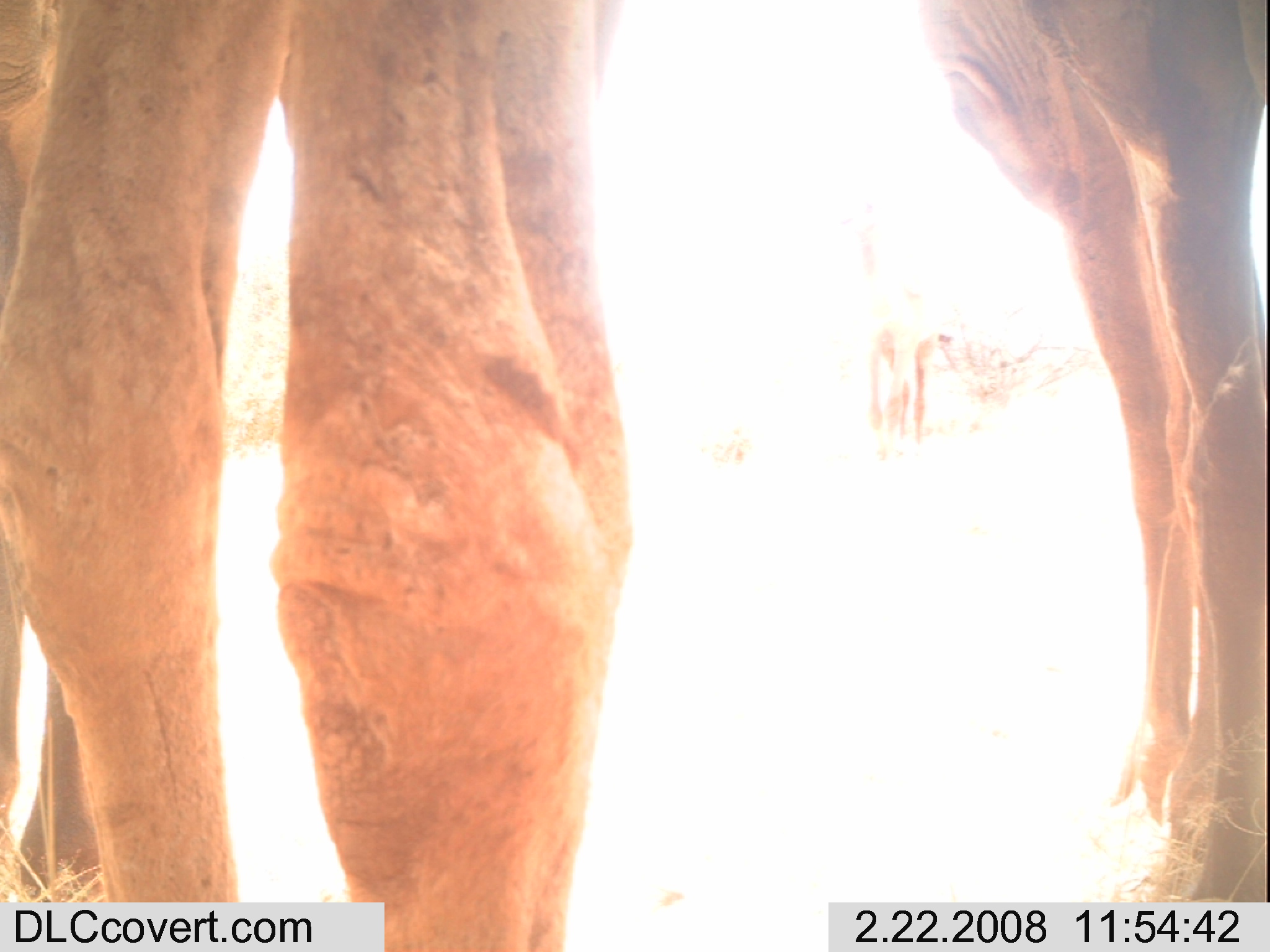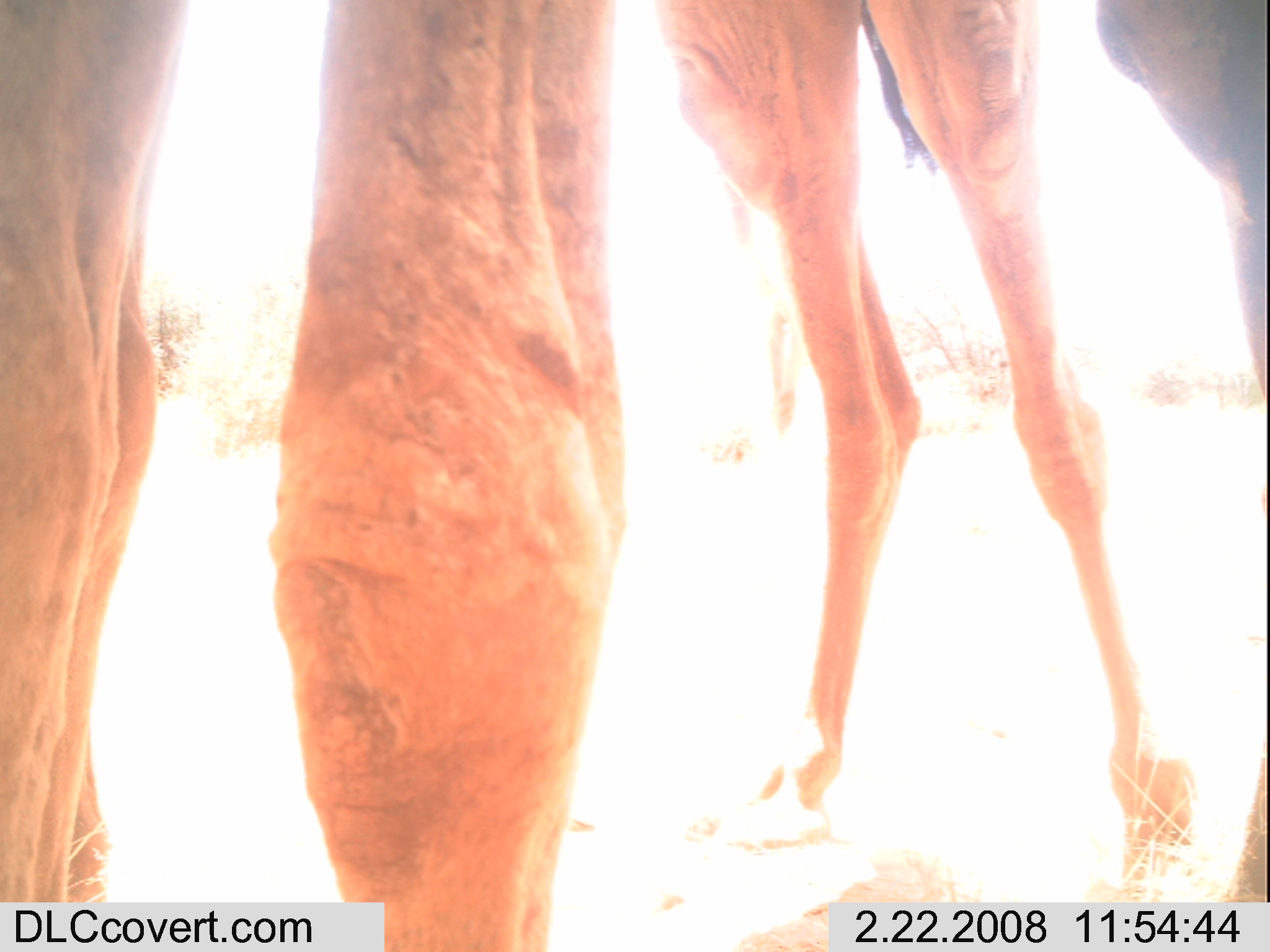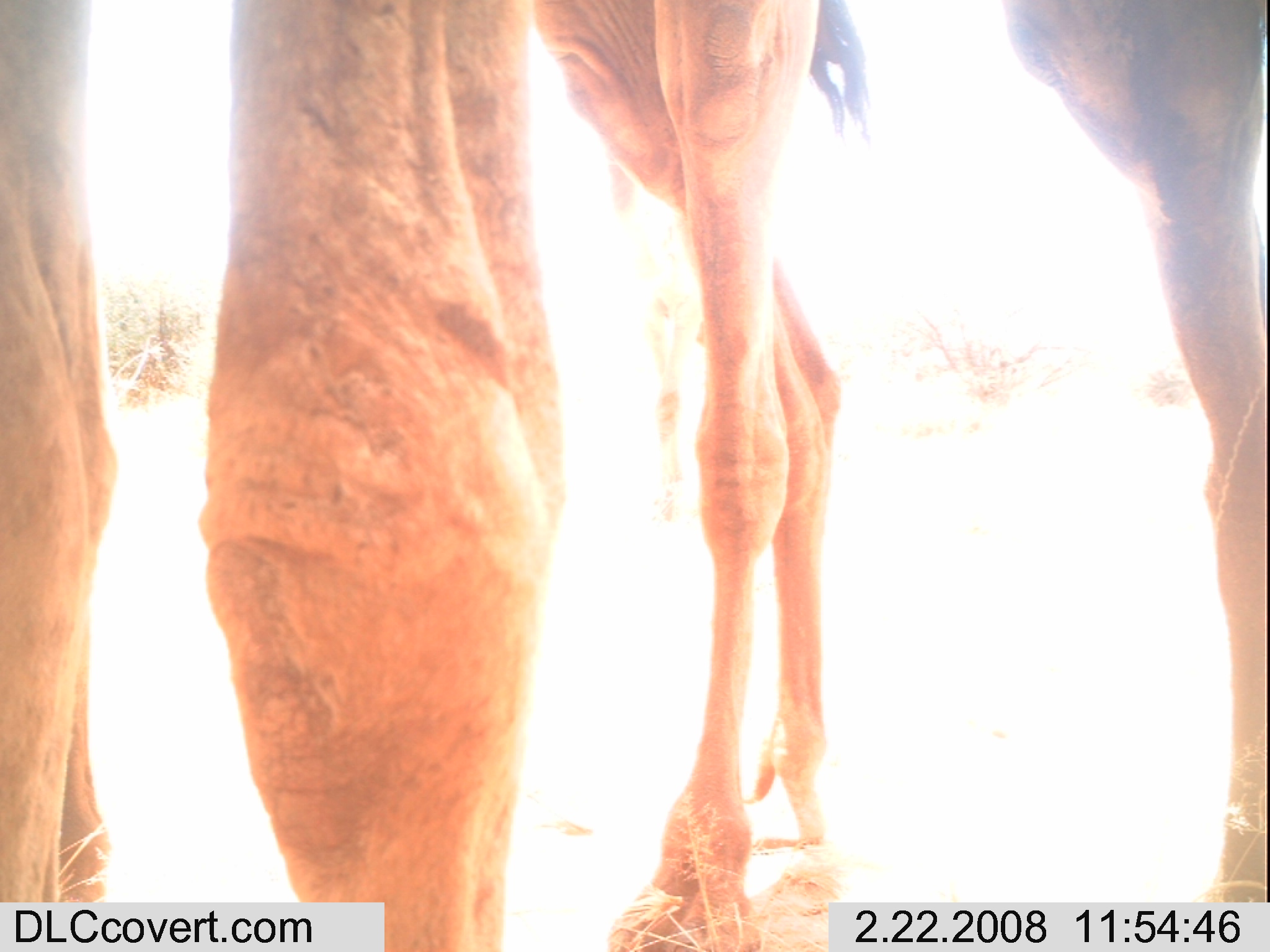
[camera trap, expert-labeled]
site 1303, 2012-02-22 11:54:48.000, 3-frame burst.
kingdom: Animalia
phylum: Chordata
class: Mammalia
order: Artiodactyla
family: Camelidae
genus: Camelus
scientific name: Camelus dromedarius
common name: dromedary camel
Camelus dromedarius (dromedary camel), count 3.